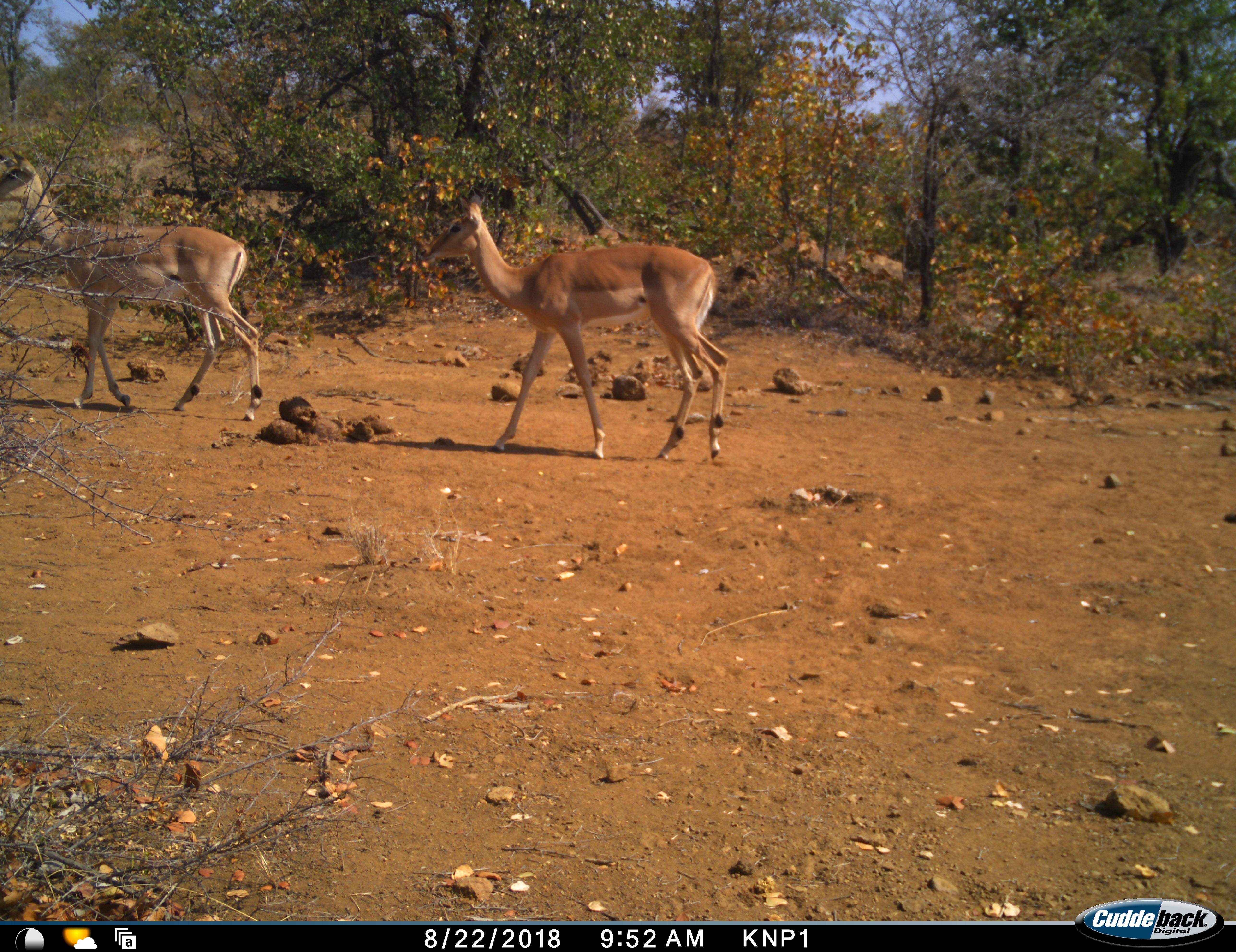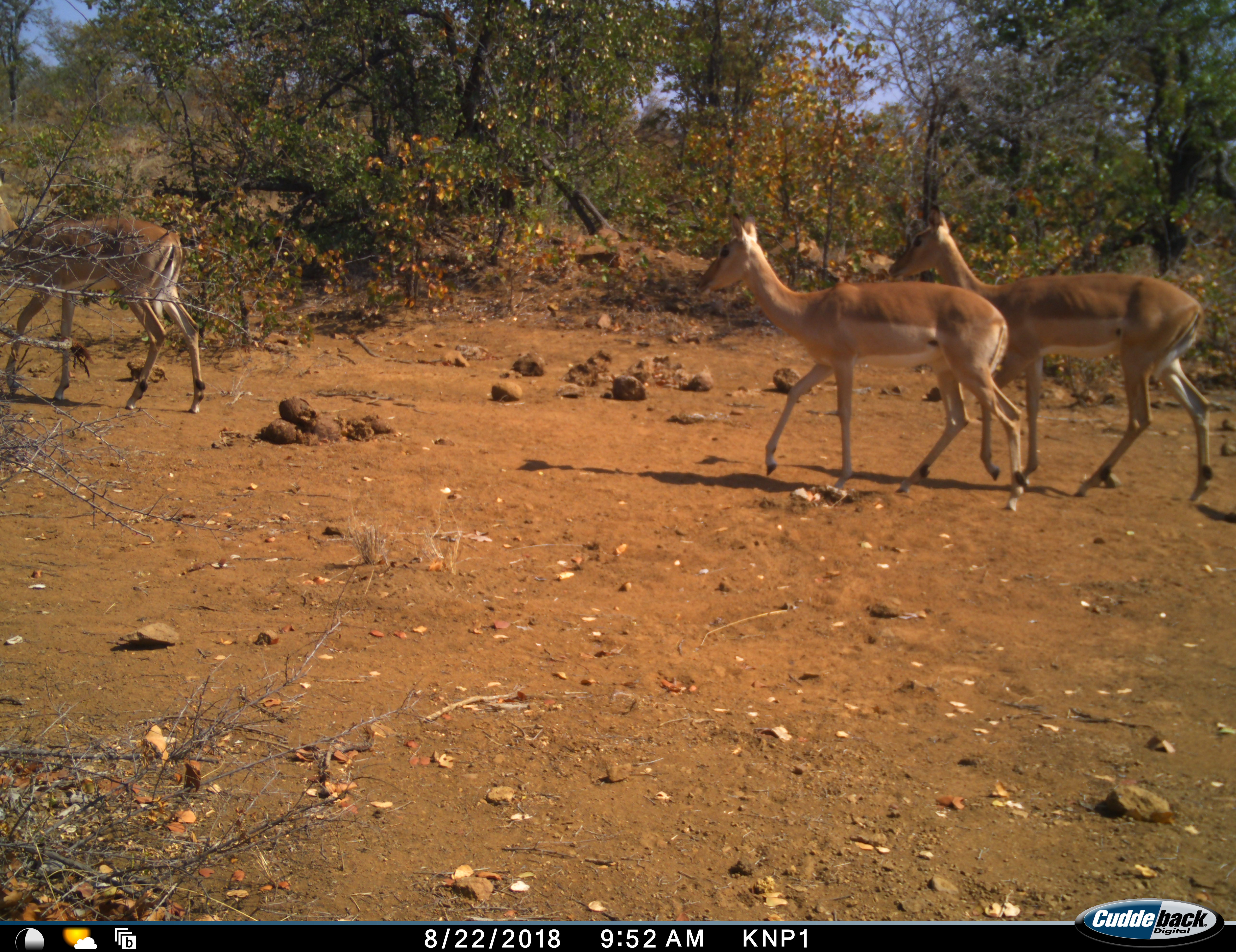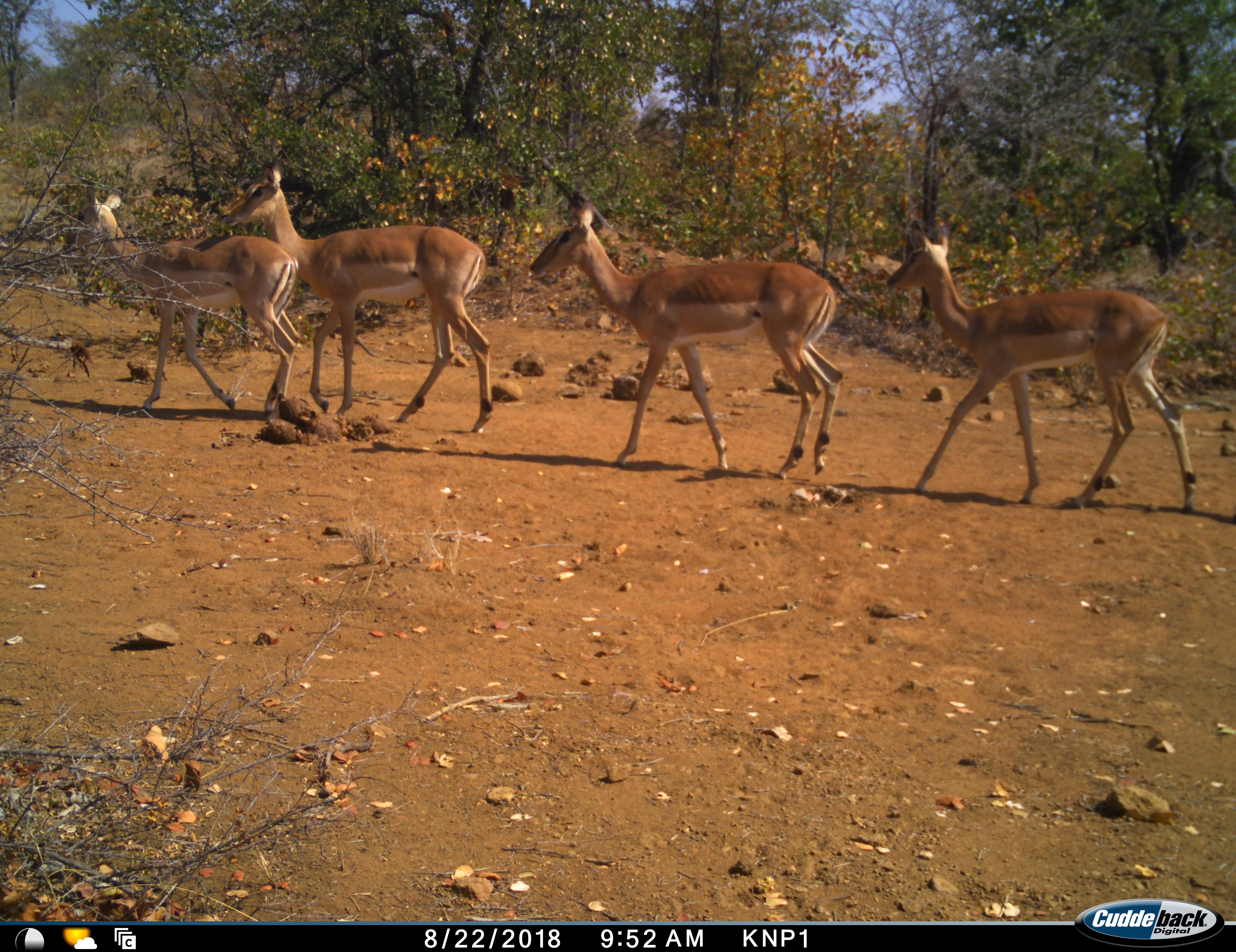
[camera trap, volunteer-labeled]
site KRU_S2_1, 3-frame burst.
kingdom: Animalia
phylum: Chordata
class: Mammalia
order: Artiodactyla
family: Bovidae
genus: Aepyceros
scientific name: Aepyceros melampus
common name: impala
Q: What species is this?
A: Impala (Aepyceros melampus).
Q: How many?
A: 4.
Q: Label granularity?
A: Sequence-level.